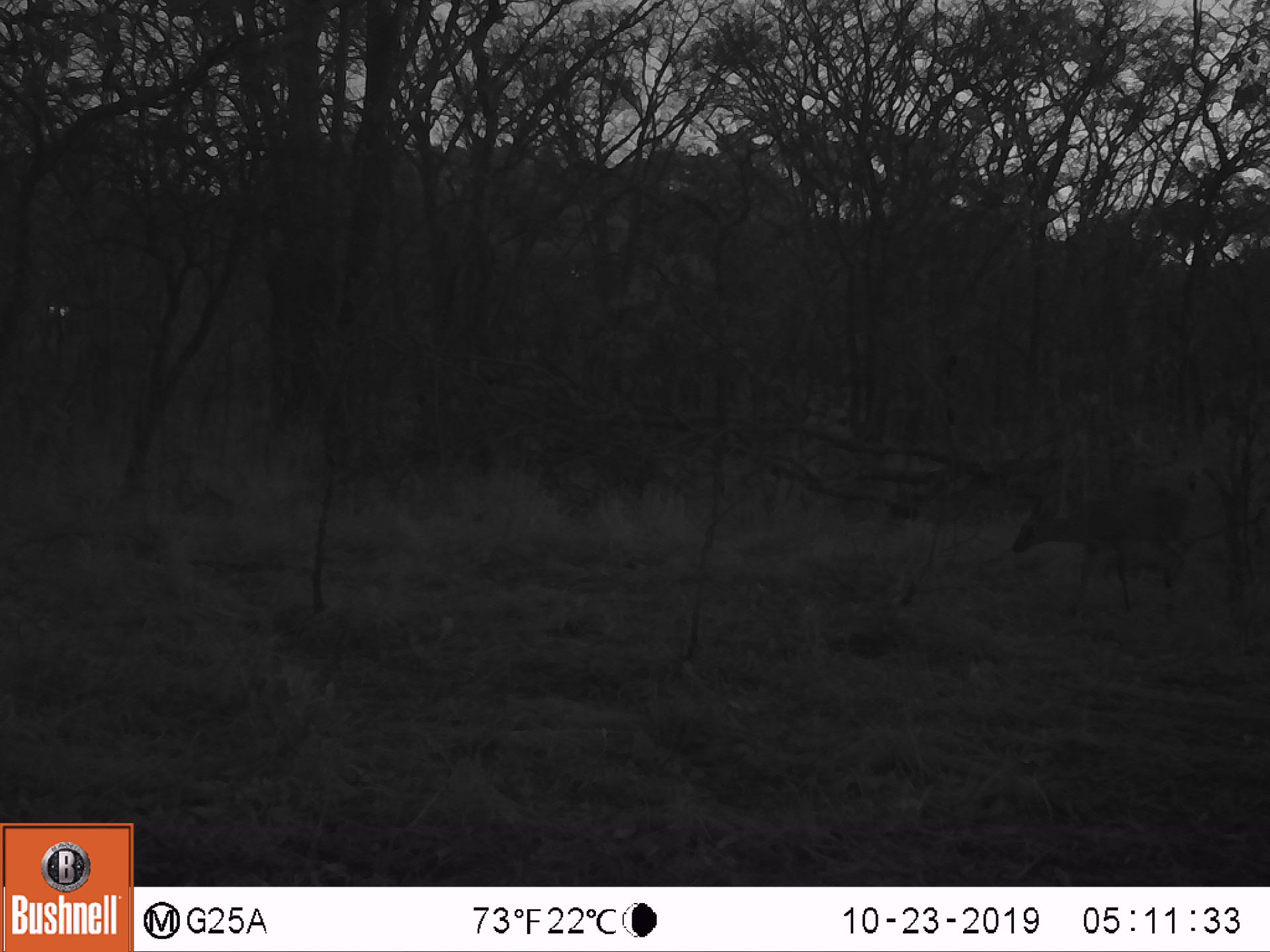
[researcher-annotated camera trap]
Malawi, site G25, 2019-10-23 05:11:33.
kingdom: Animalia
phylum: Chordata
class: Mammalia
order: Artiodactyla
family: Bovidae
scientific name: Antilopinae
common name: small antelope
Small antelope (Antilopinae), count 1.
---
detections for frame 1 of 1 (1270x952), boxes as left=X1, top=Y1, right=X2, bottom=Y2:
small antelope: left=1008, top=479, right=1192, bottom=615